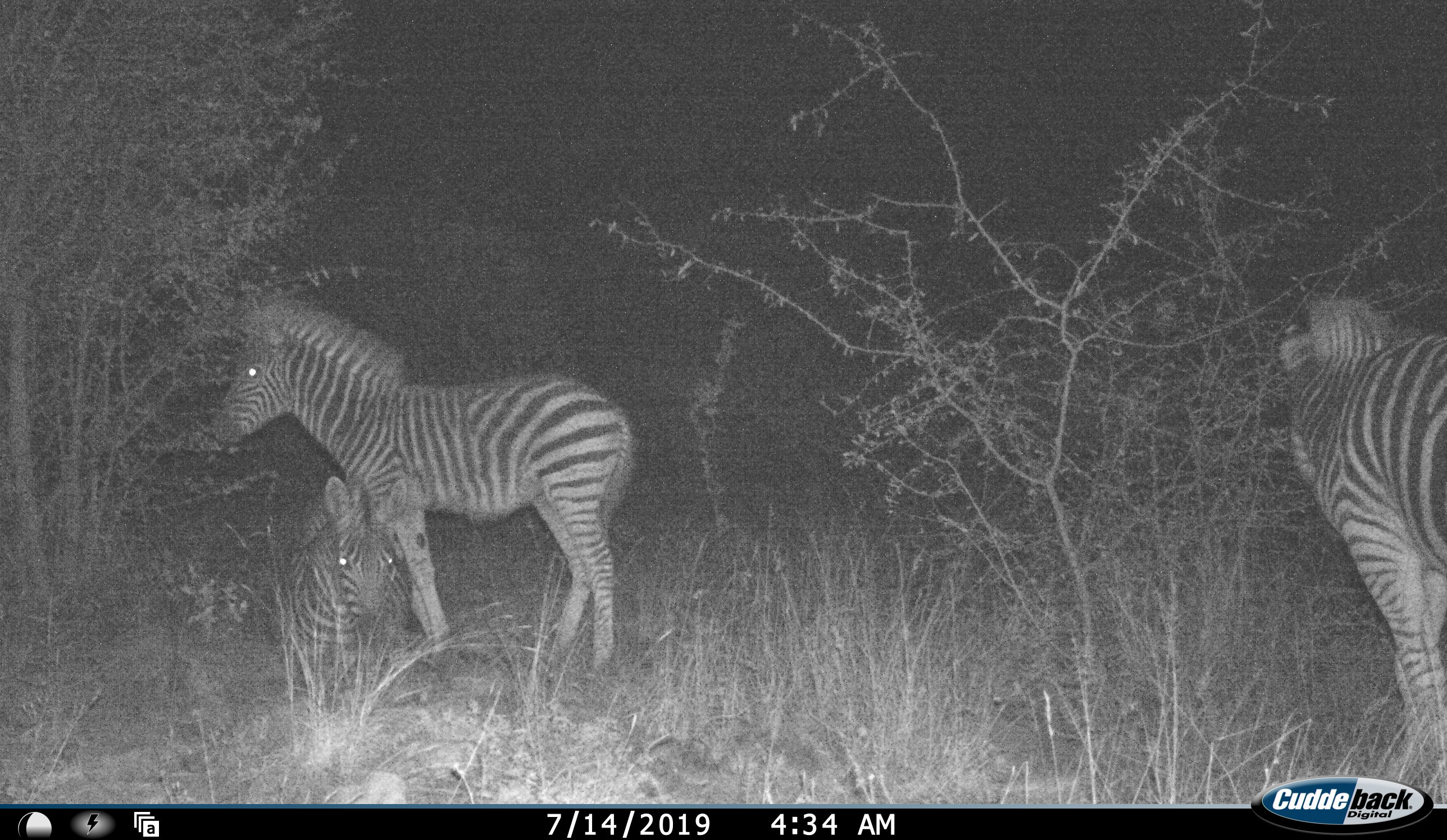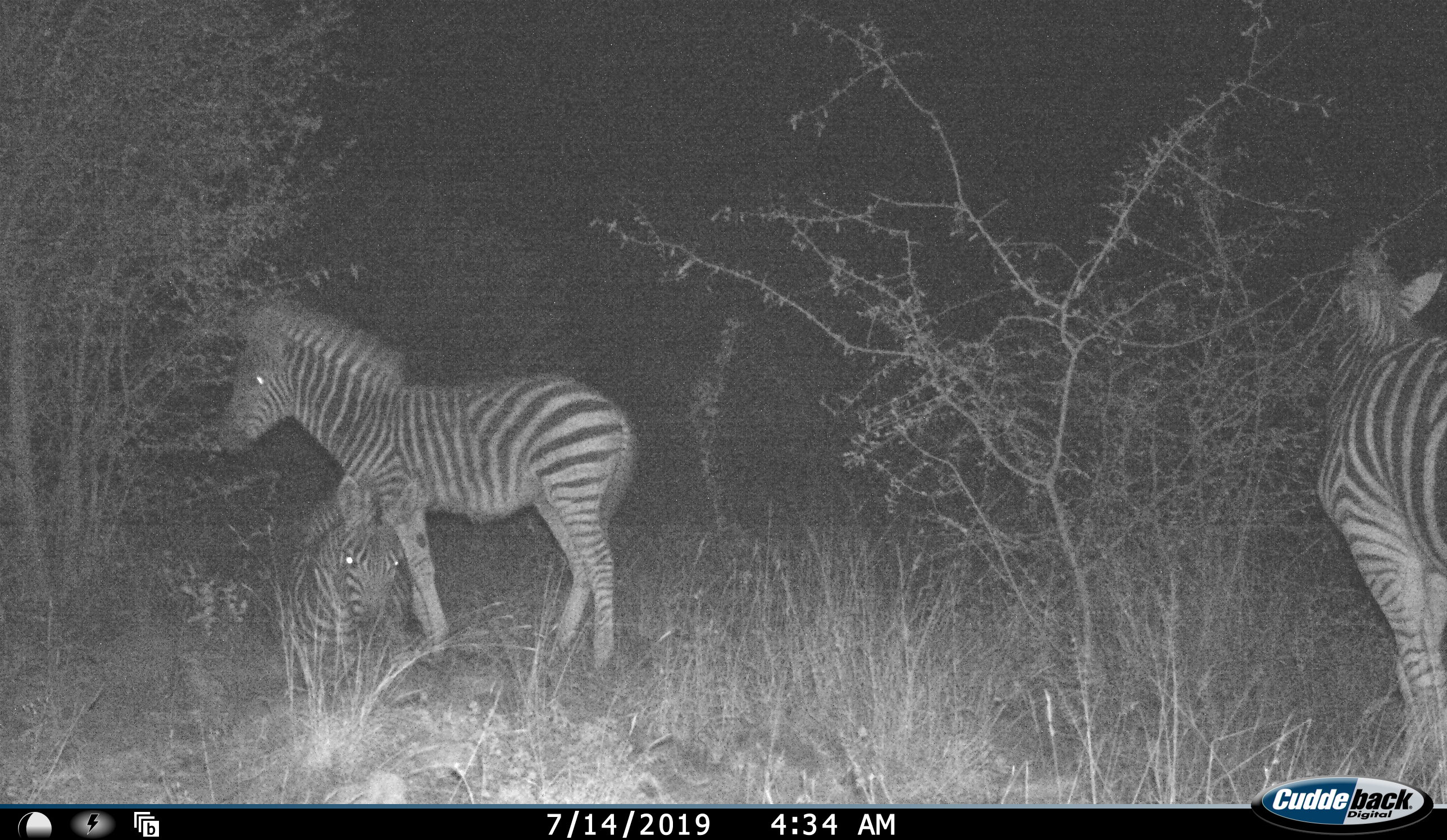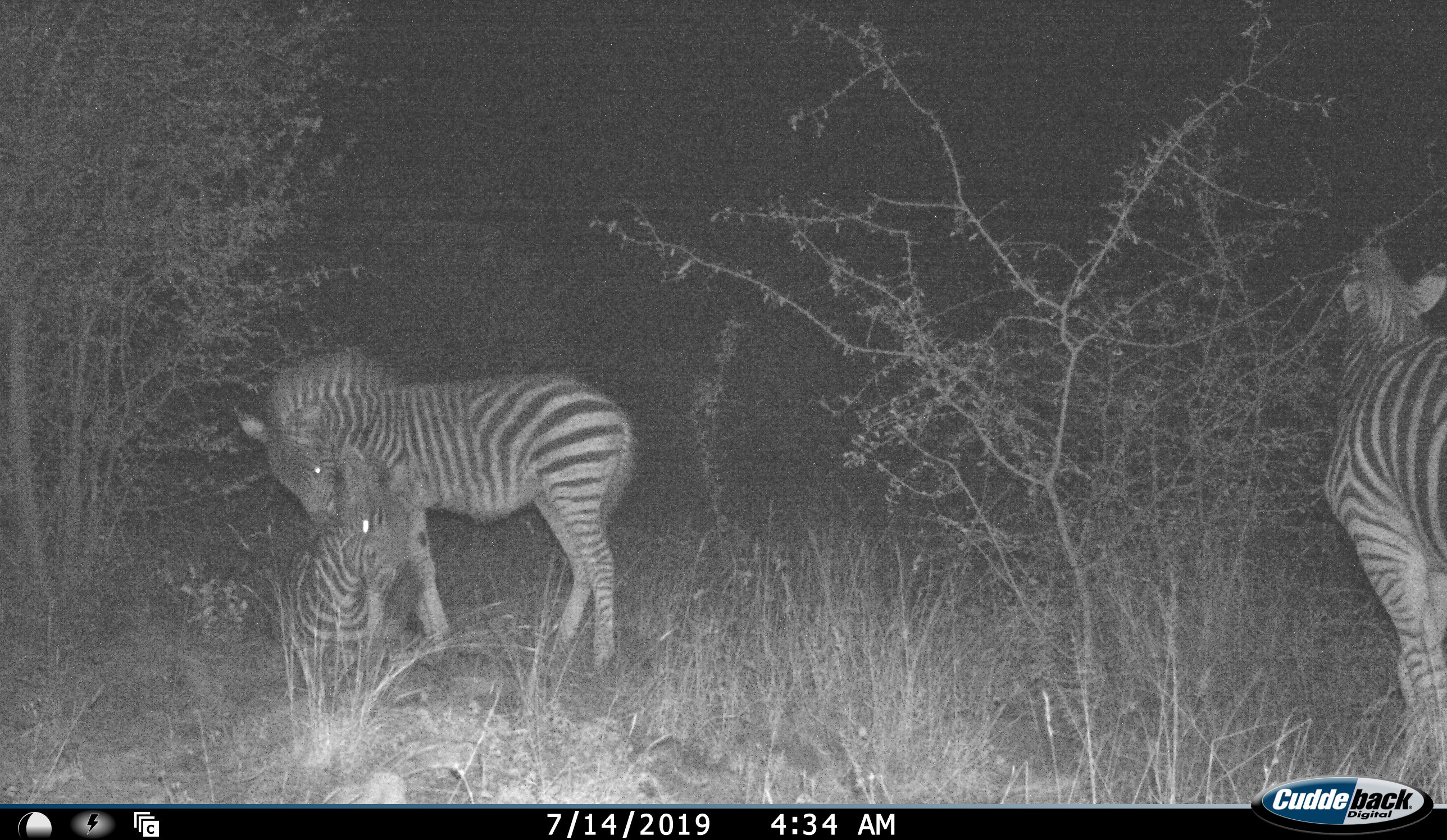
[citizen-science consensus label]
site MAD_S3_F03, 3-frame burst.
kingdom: Animalia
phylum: Chordata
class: Mammalia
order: Perissodactyla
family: Equidae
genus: Equus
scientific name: Equus quagga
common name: plains zebra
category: zebraplains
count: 3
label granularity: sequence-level